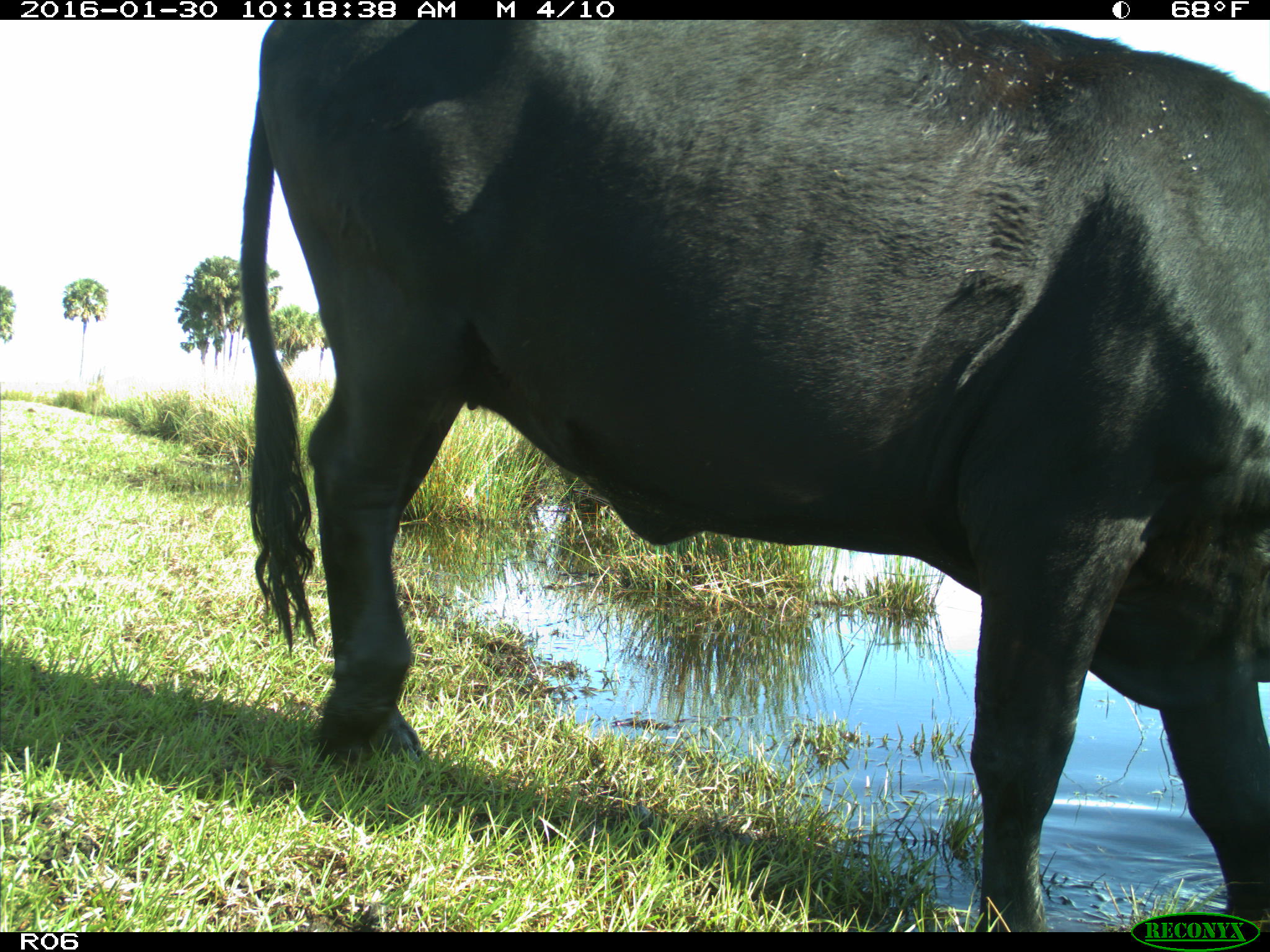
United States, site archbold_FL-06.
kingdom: Animalia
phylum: Chordata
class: Mammalia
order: Artiodactyla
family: Bovidae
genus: Bos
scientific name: Bos taurus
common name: domestic cow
Bos taurus (domestic cow).